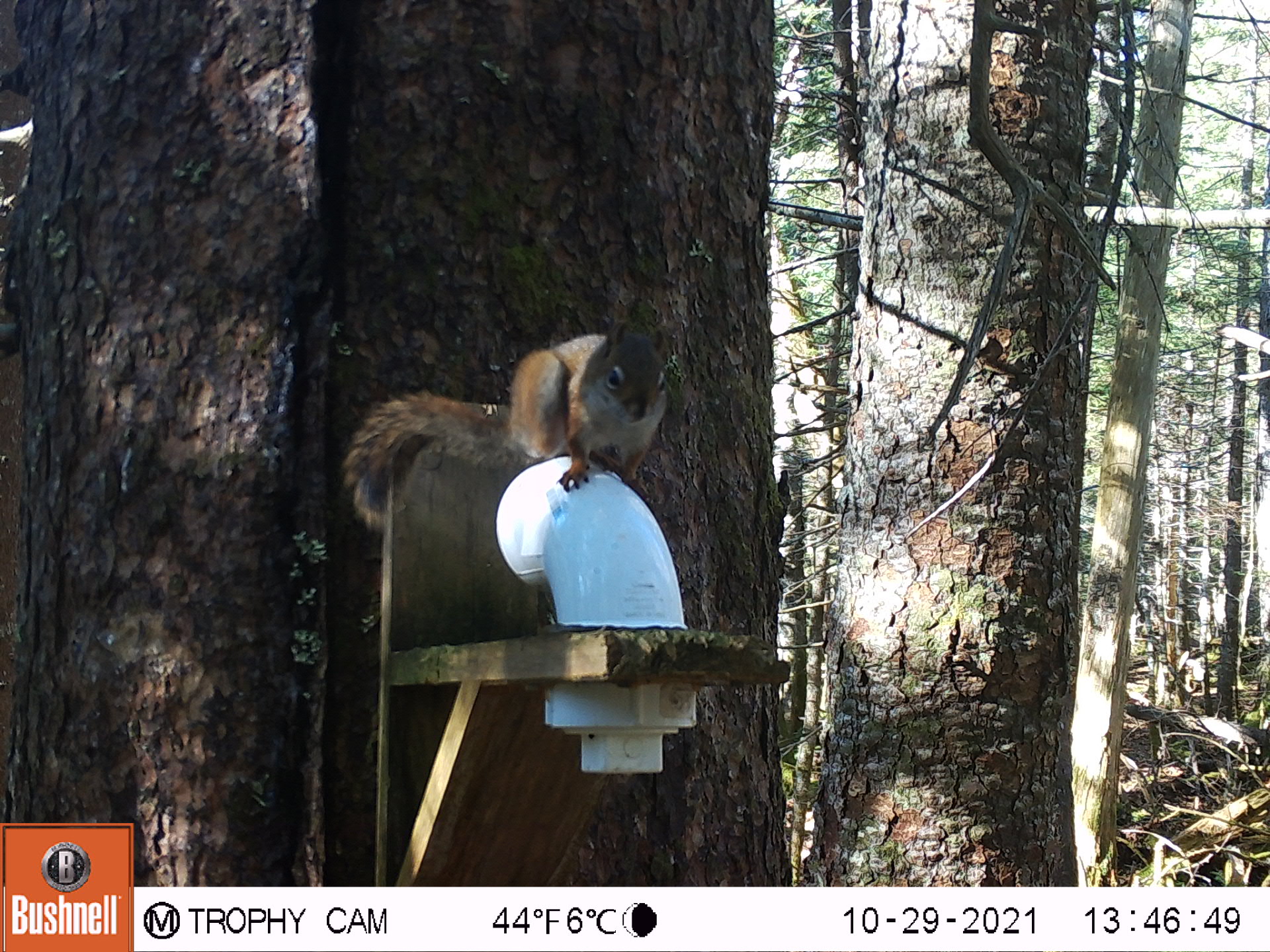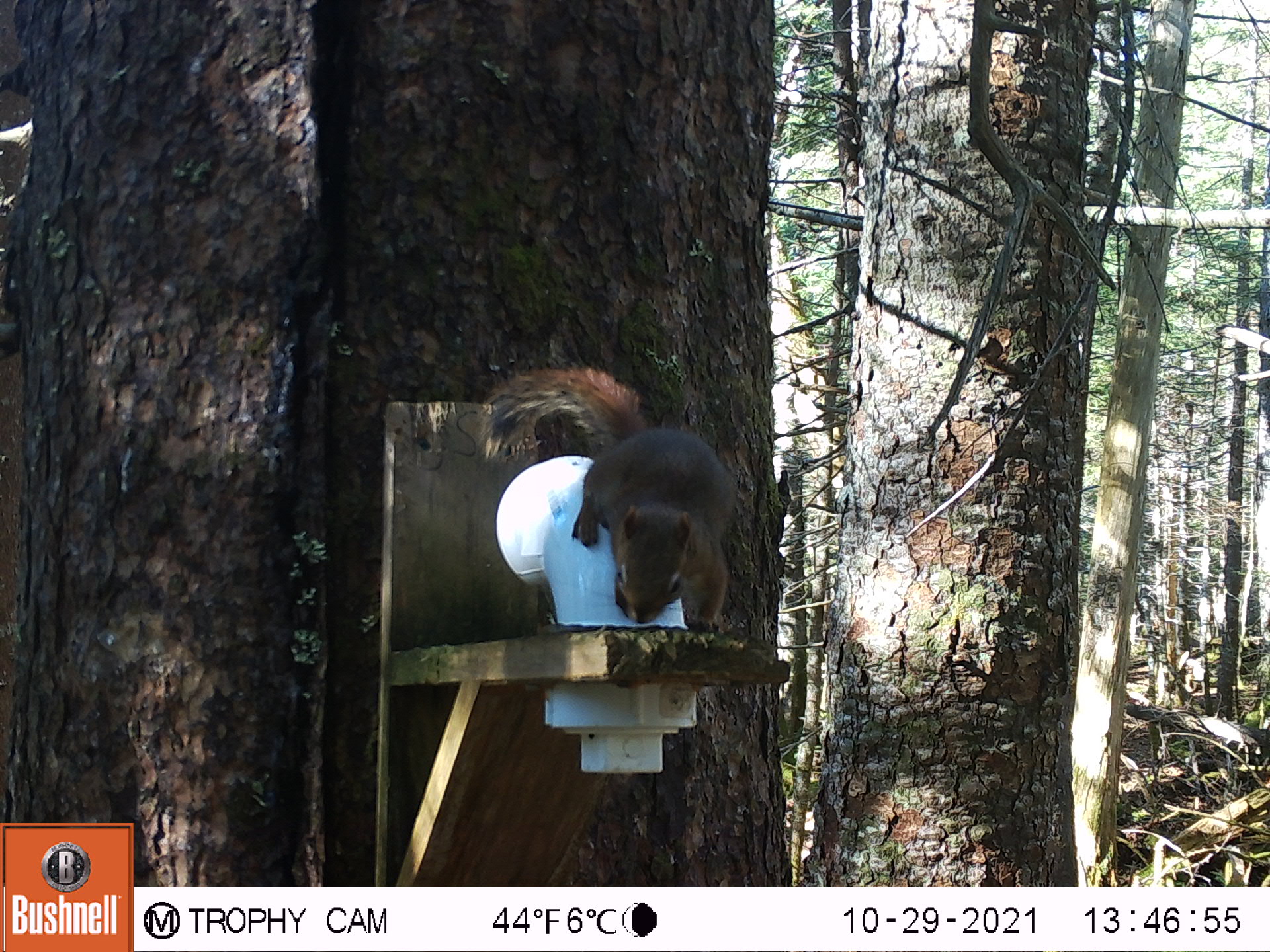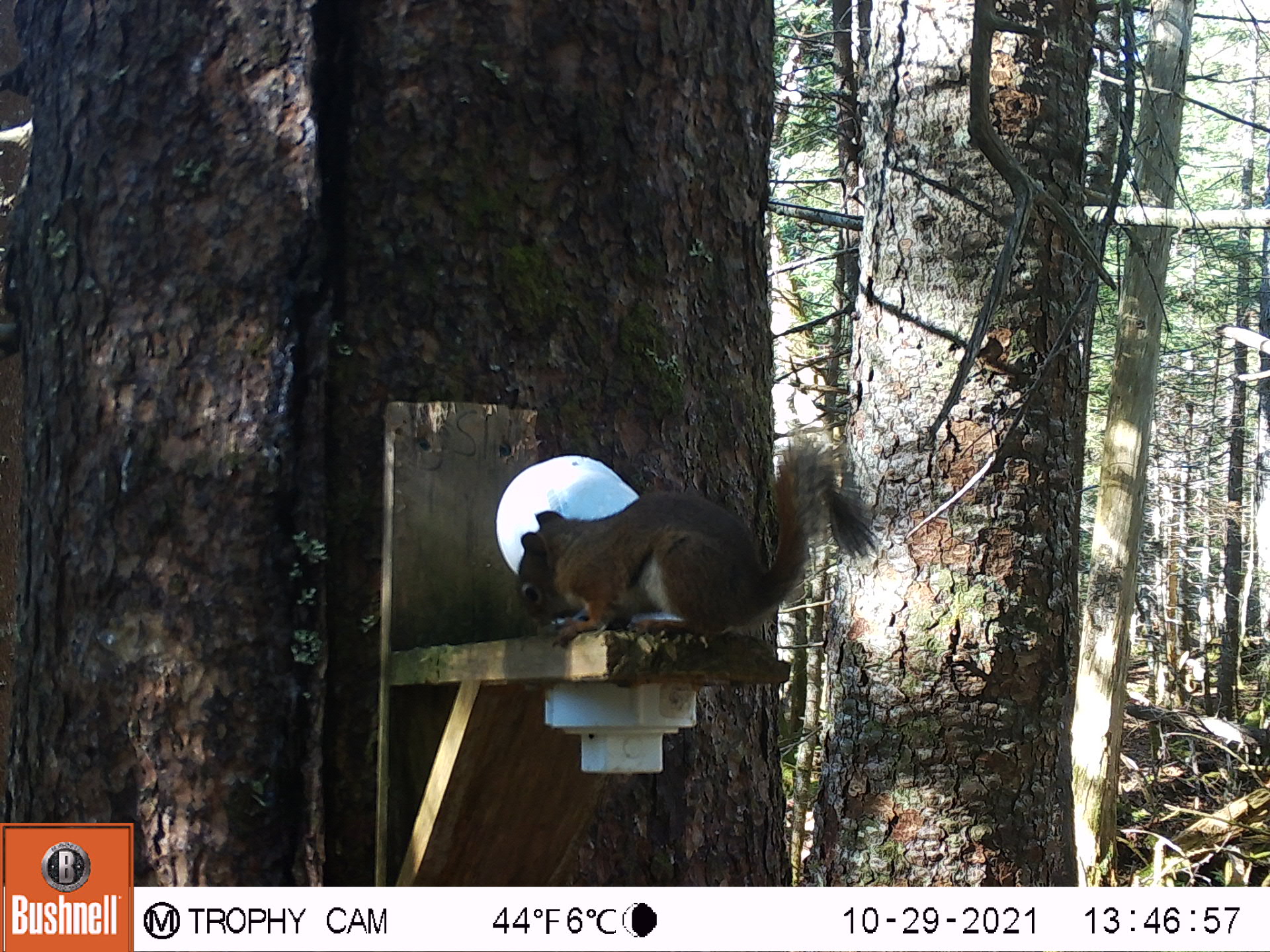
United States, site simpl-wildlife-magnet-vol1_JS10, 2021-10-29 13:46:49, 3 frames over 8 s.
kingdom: Animalia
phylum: Chordata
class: Mammalia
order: Rodentia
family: Sciuridae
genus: Tamiasciurus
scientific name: Tamiasciurus hudsonicus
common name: red squirrel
Red squirrel (Tamiasciurus hudsonicus).